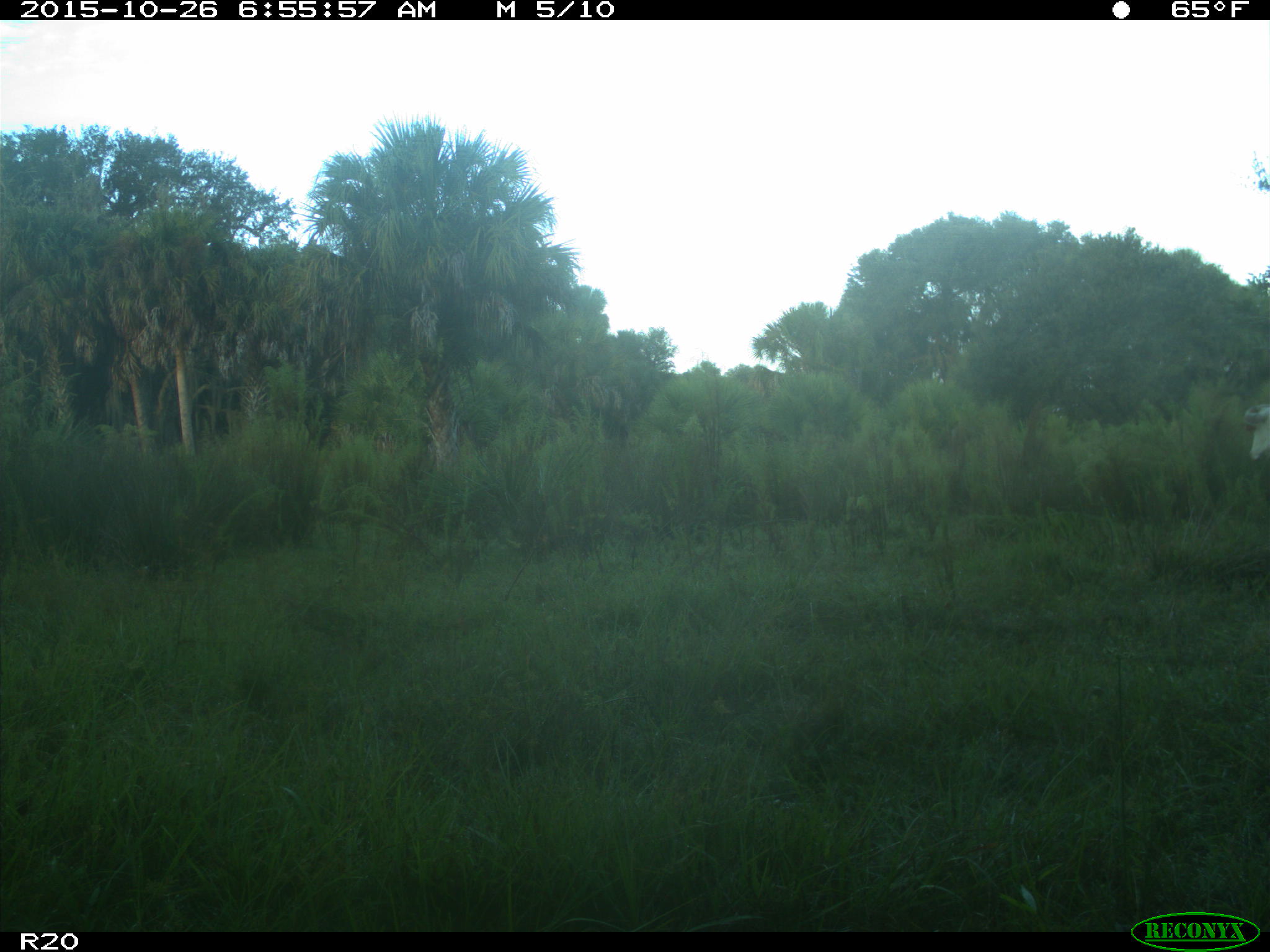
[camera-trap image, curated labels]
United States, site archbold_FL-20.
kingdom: Animalia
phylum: Chordata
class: Mammalia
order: Artiodactyla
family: Bovidae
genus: Bos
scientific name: Bos taurus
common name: domestic cow